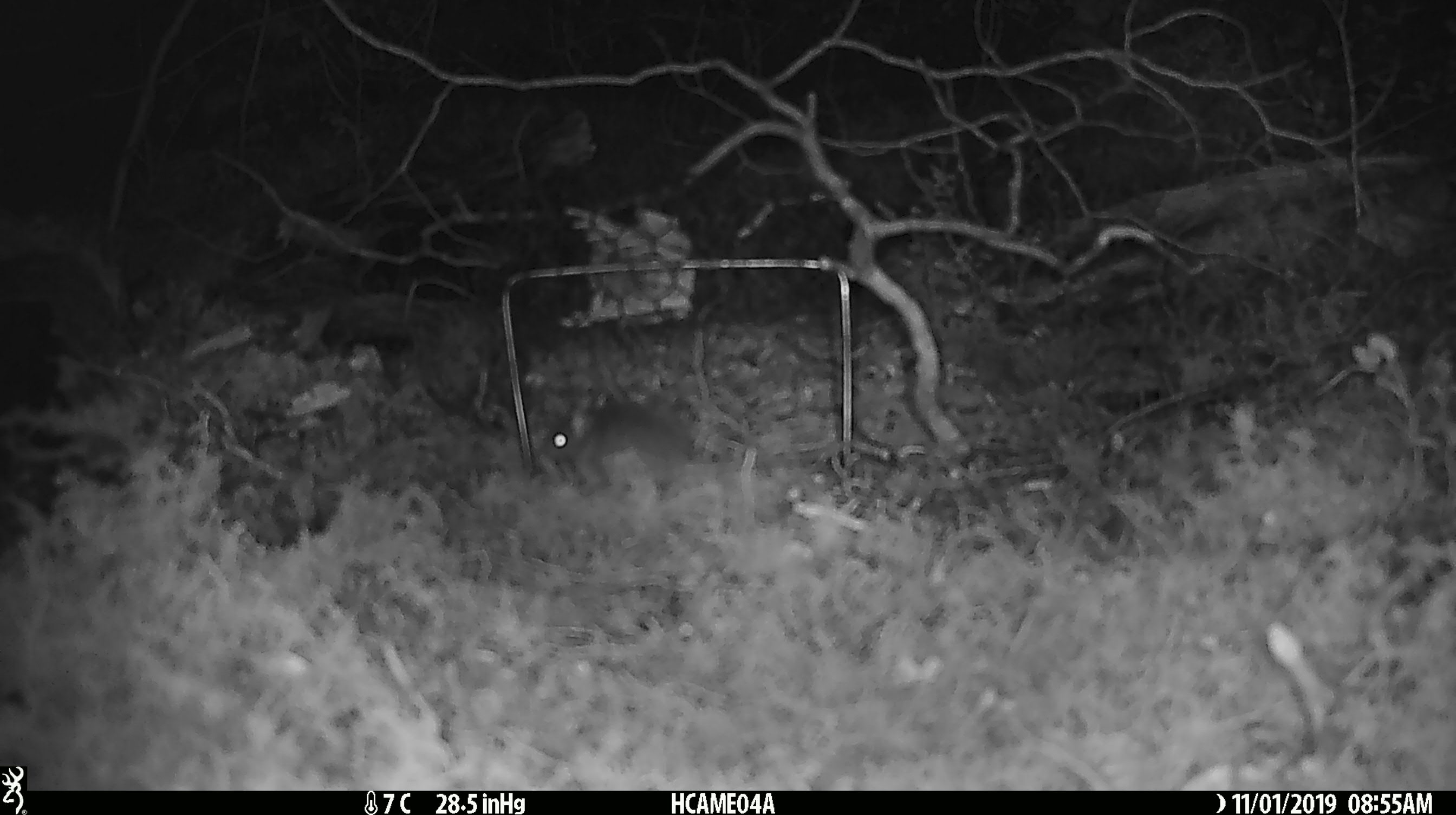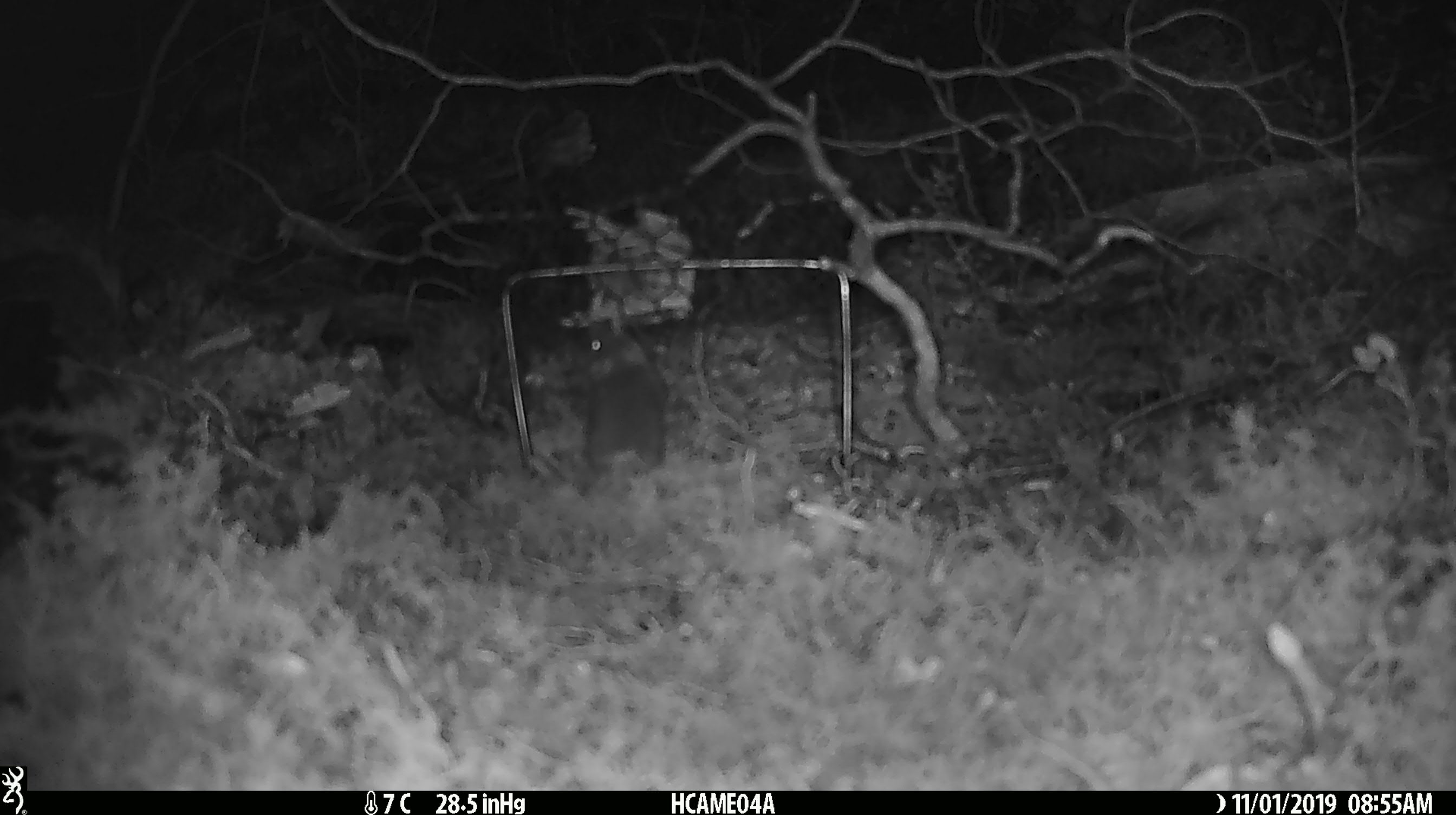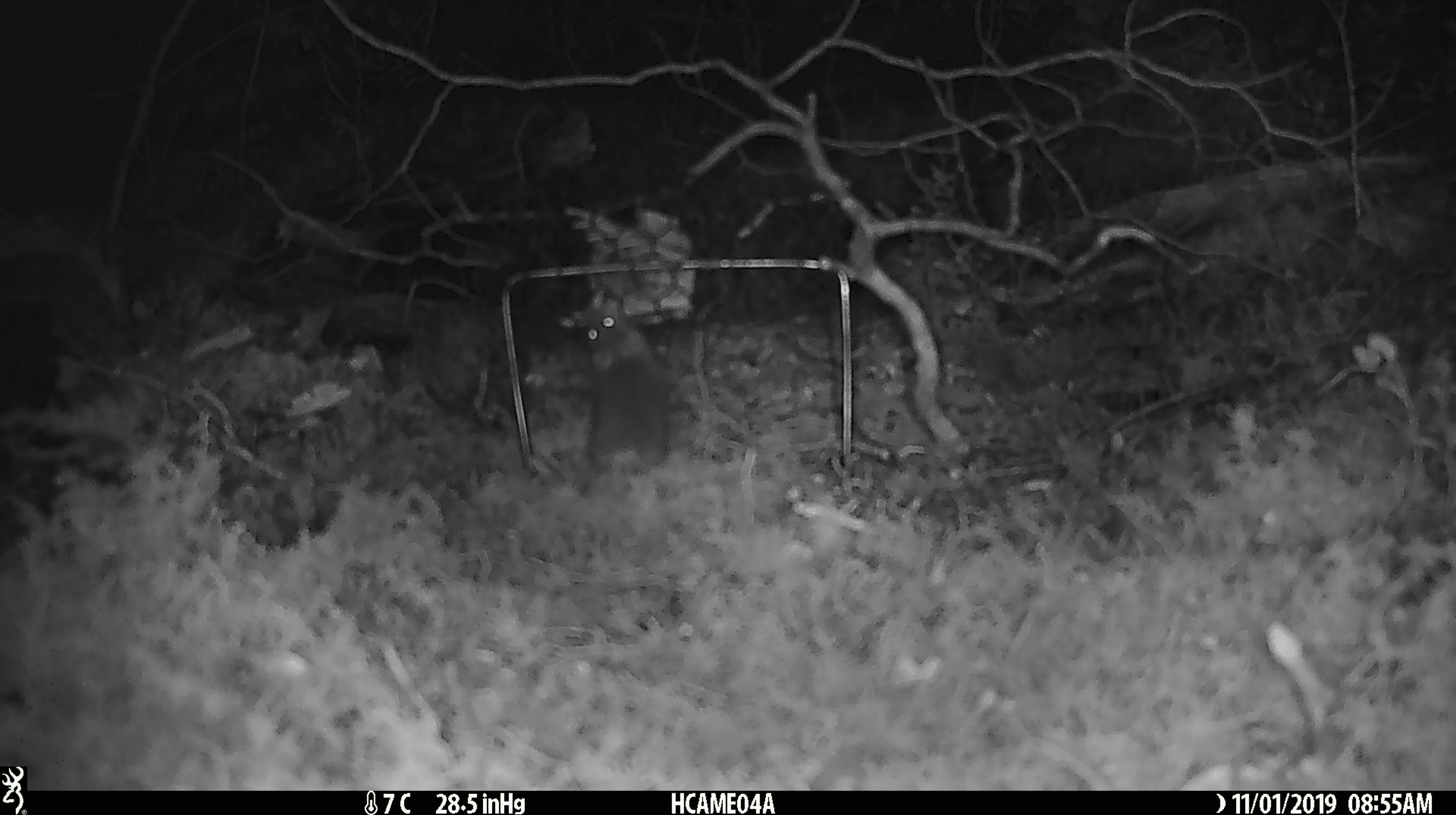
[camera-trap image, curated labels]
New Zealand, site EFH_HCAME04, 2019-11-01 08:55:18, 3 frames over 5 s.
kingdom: Animalia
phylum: Chordata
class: Mammalia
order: Rodentia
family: Muridae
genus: Mus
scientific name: Mus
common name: mouse